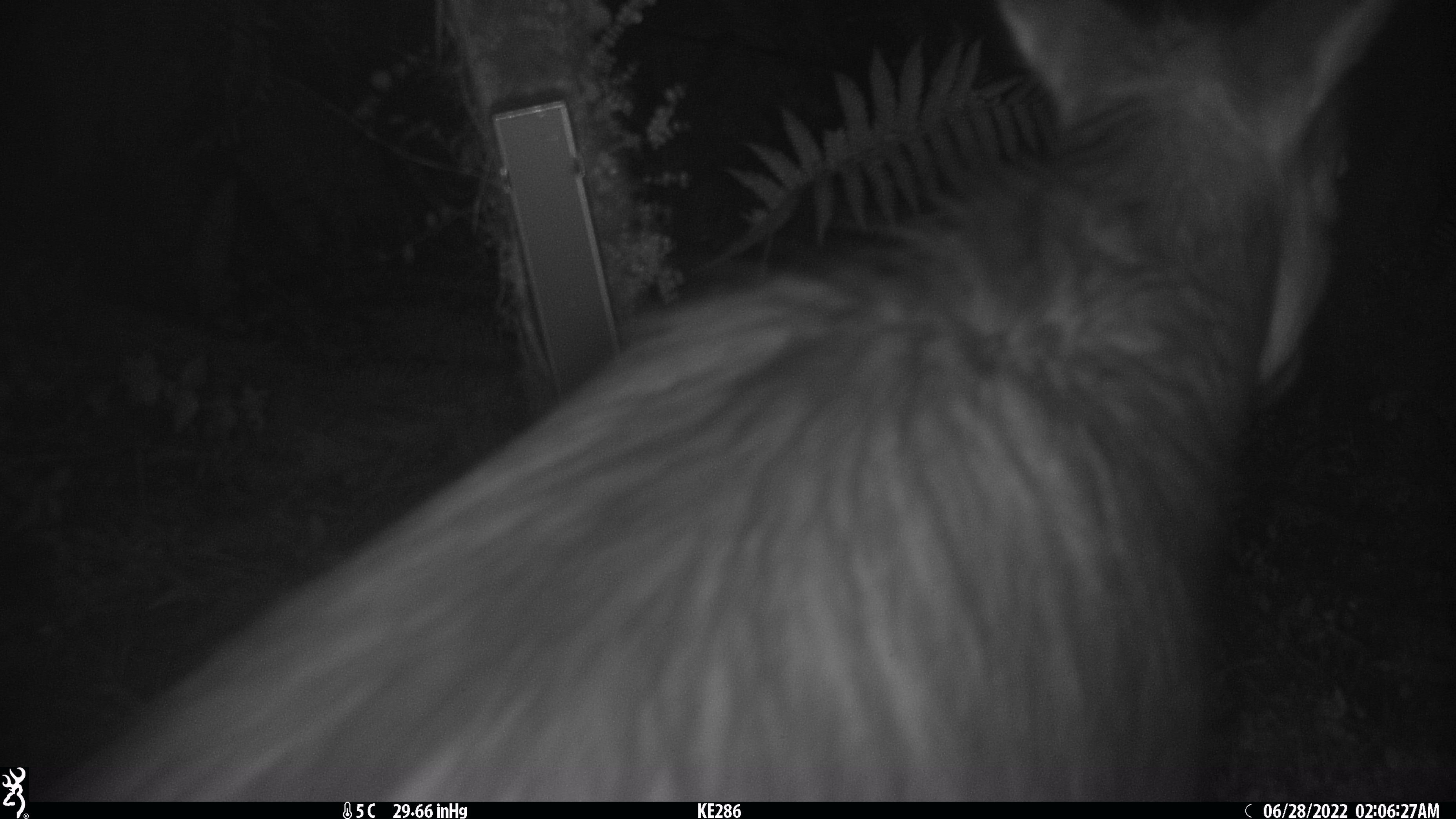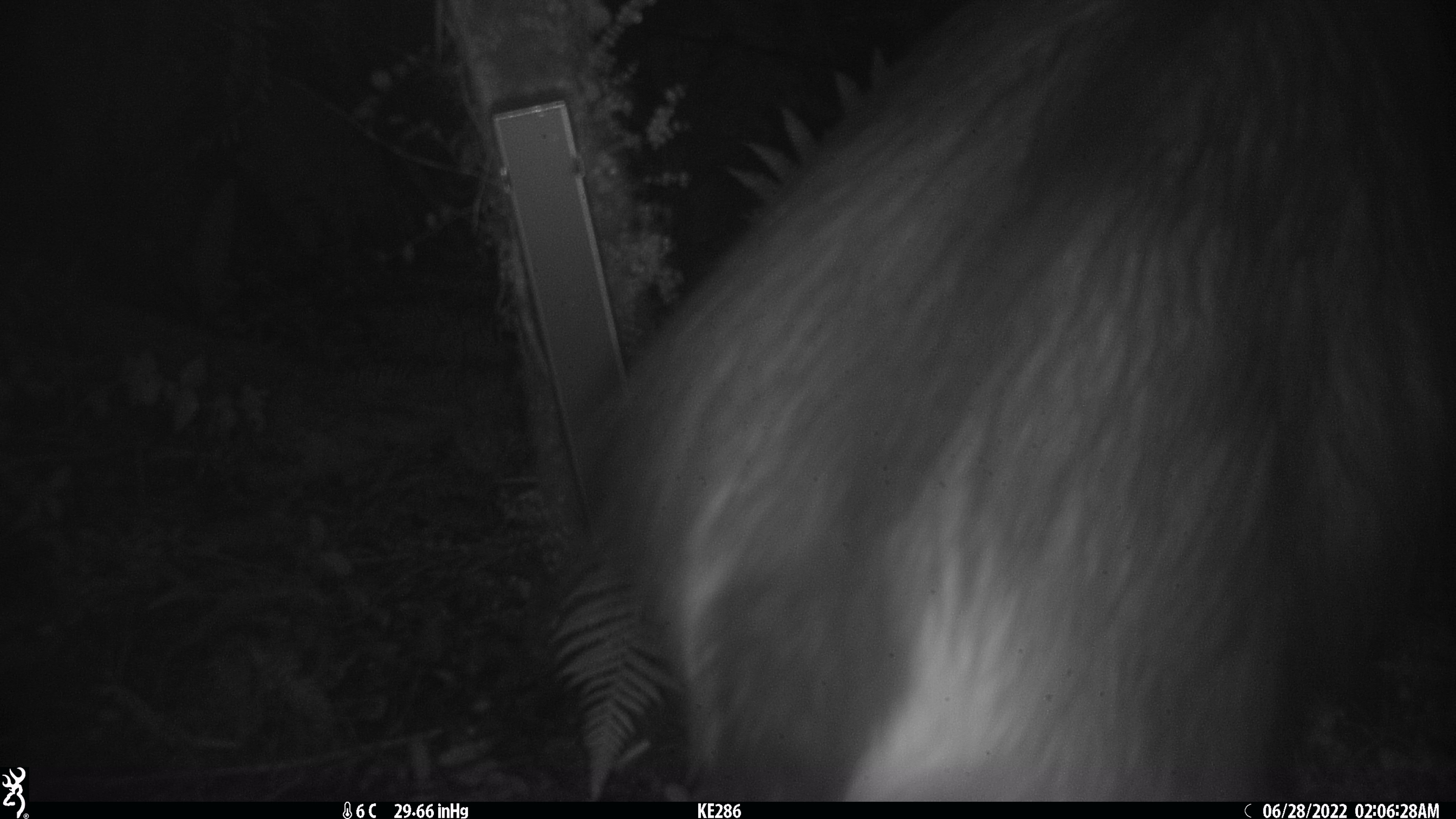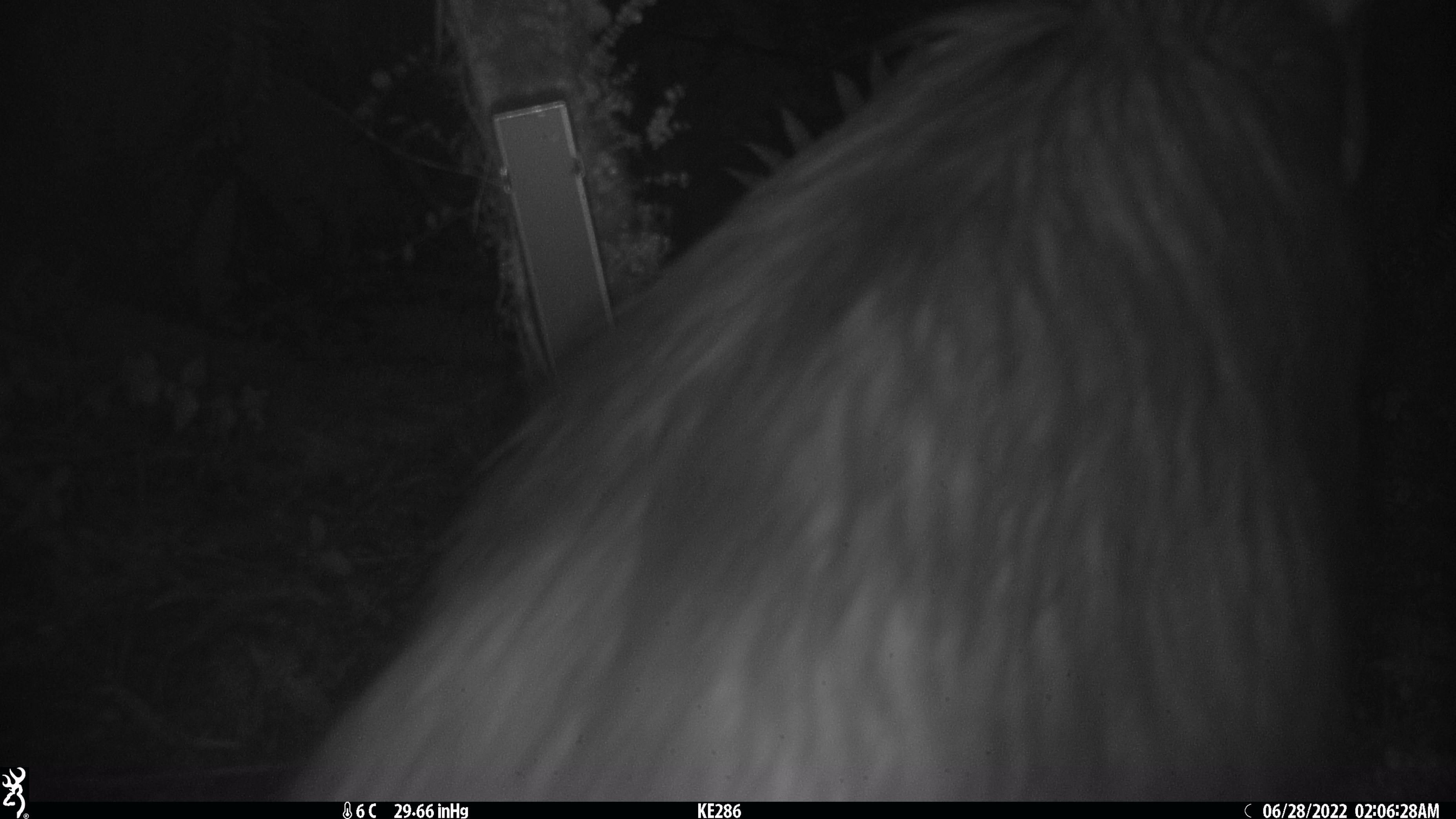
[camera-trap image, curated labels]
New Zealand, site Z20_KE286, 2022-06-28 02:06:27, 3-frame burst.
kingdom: Animalia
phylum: Chordata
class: Mammalia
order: Artiodactyla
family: Bovidae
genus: Rupicapra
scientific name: Rupicapra rupicapra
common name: alpine chamois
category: chamois